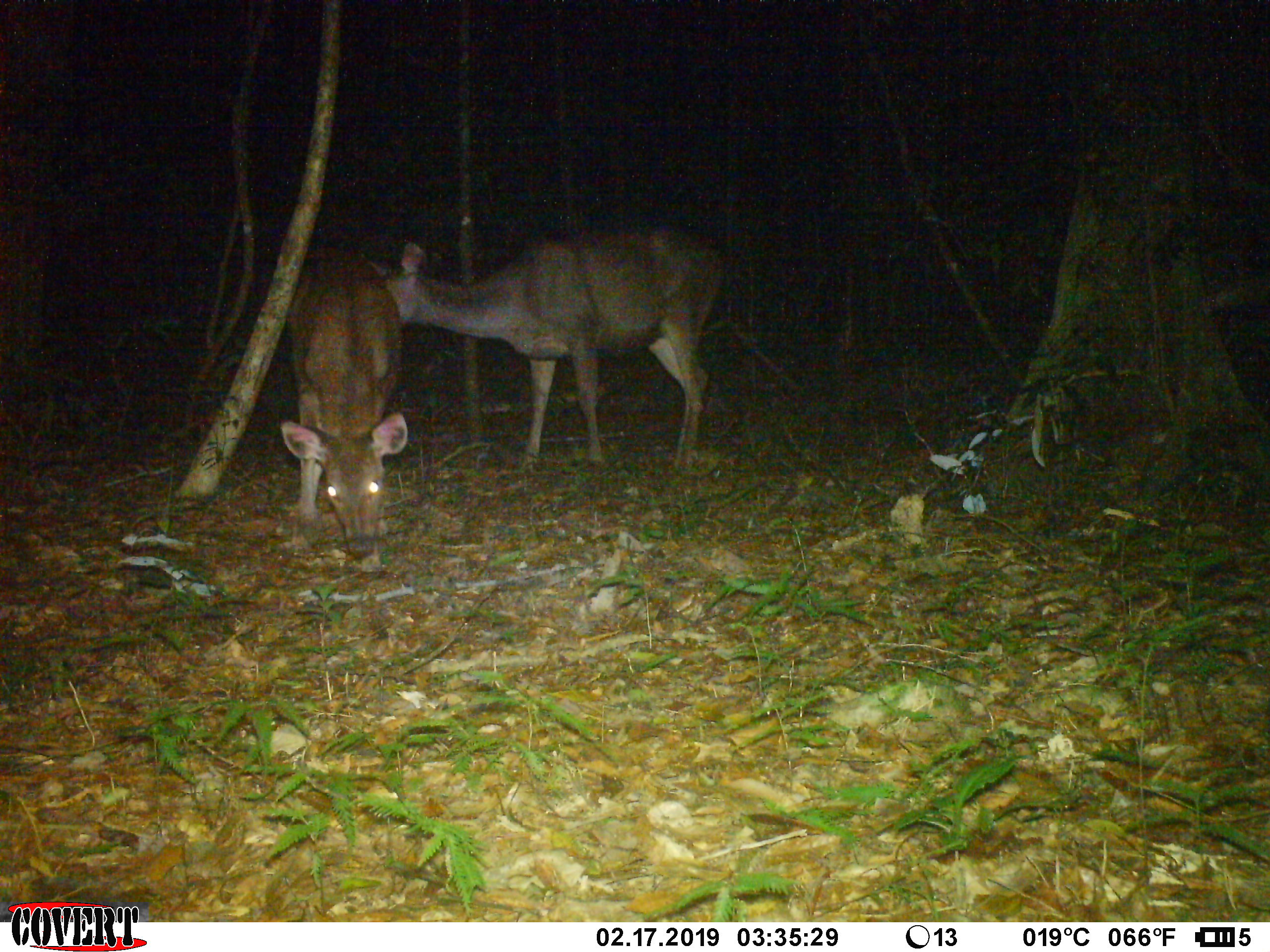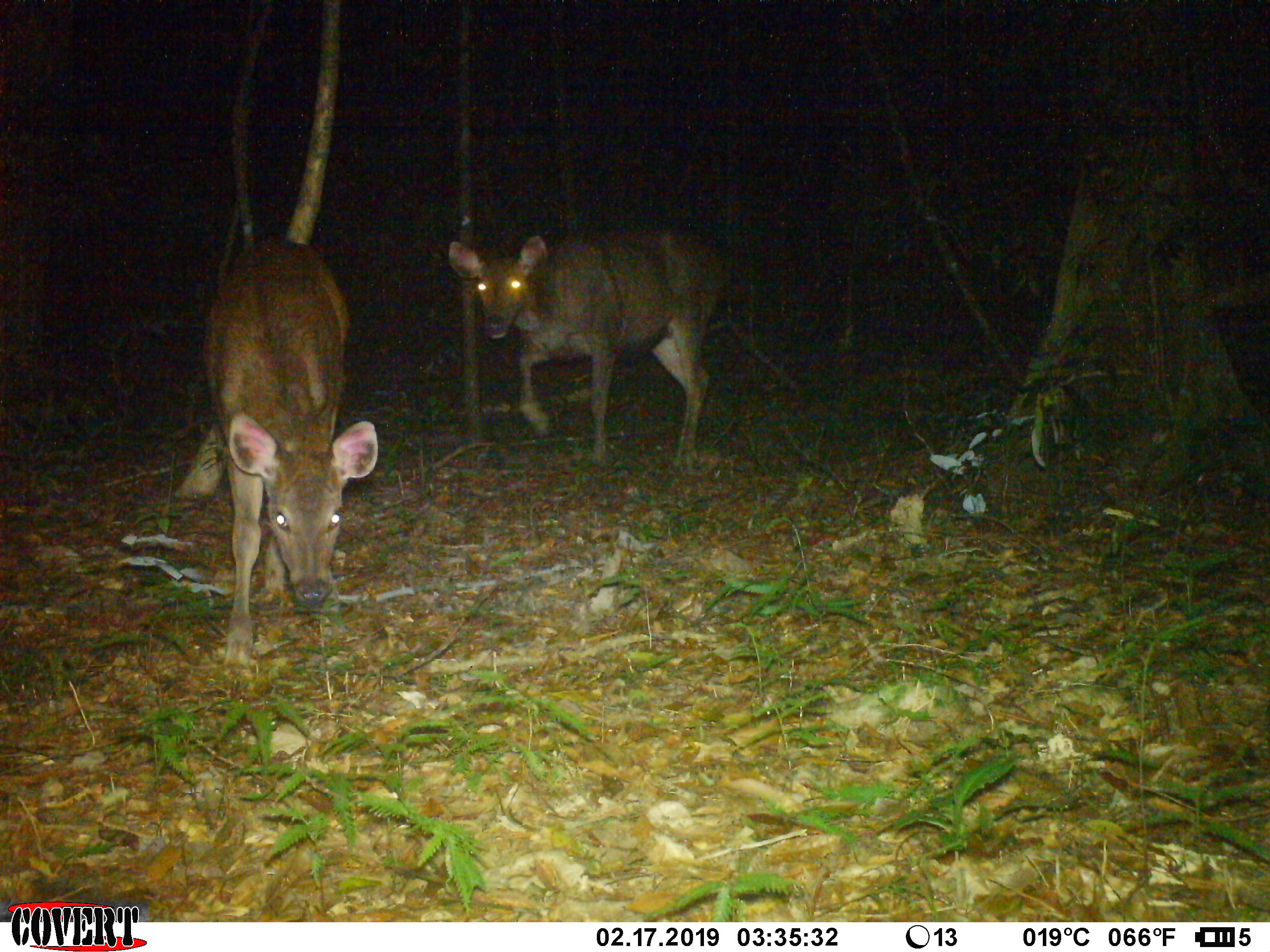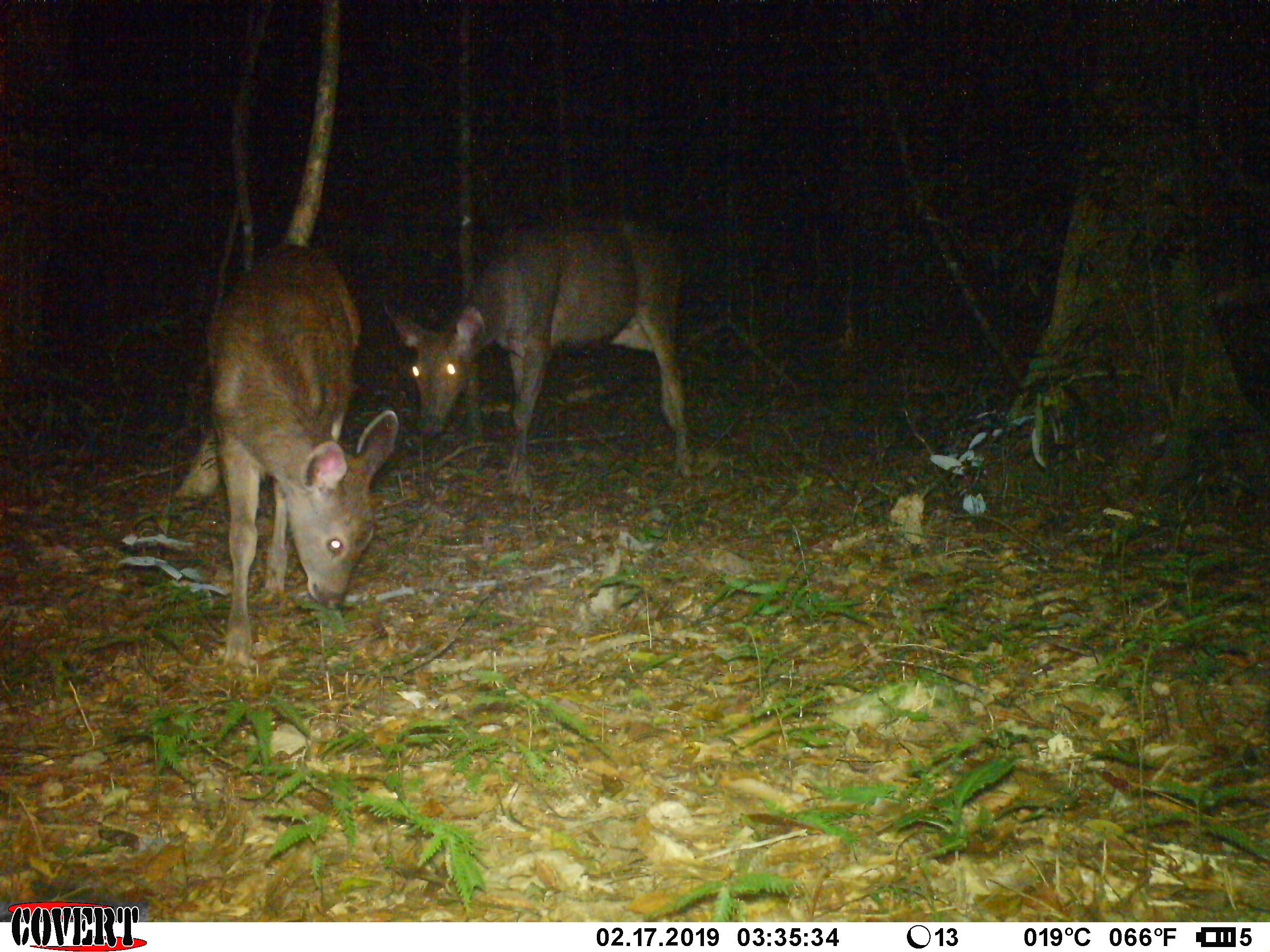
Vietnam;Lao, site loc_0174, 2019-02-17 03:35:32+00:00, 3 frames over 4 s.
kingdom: Animalia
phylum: Chordata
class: Mammalia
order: Artiodactyla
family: Cervidae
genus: Rusa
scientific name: Rusa unicolor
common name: sambar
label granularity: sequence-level